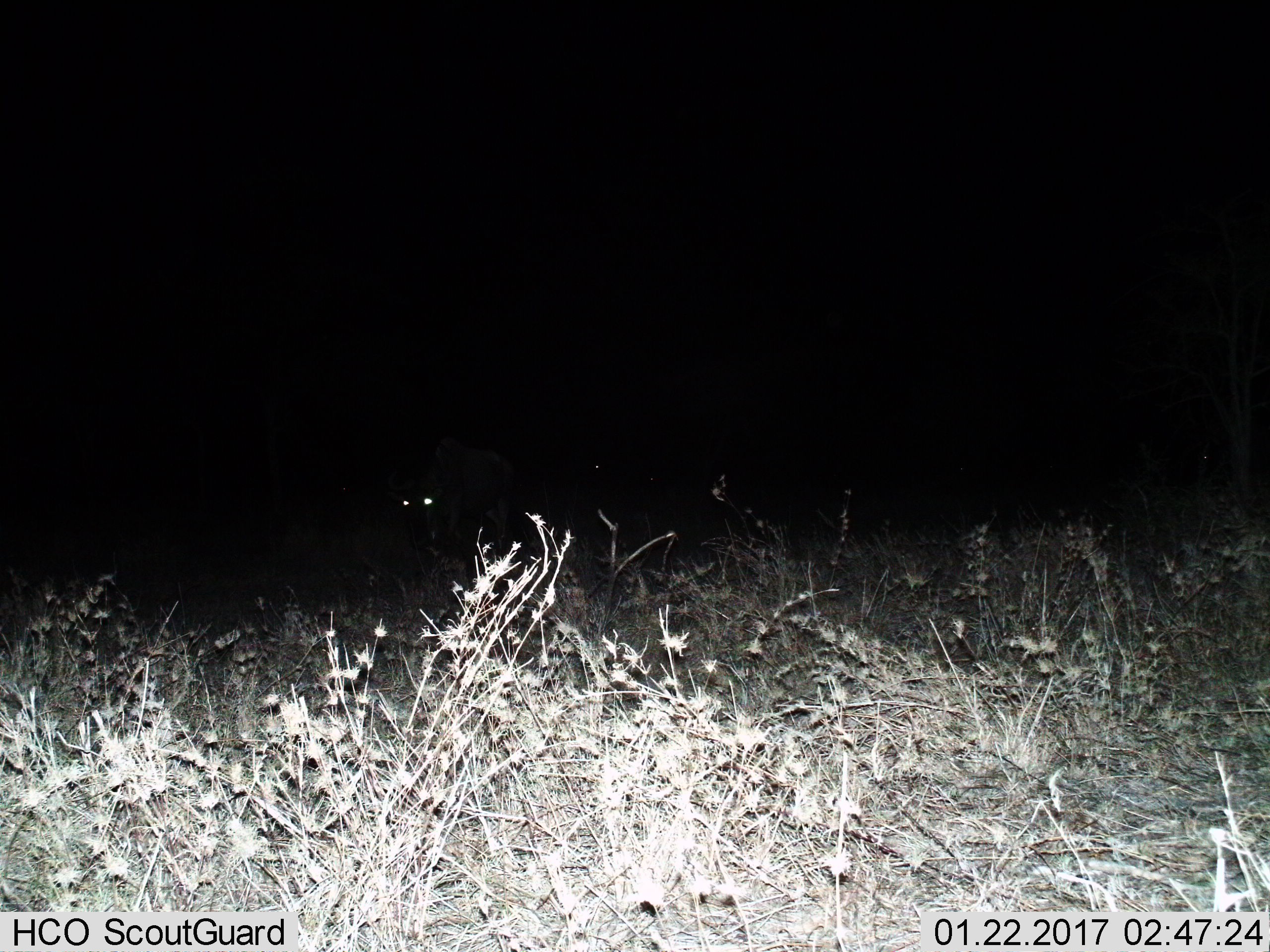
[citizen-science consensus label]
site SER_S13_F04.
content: unidentified animal